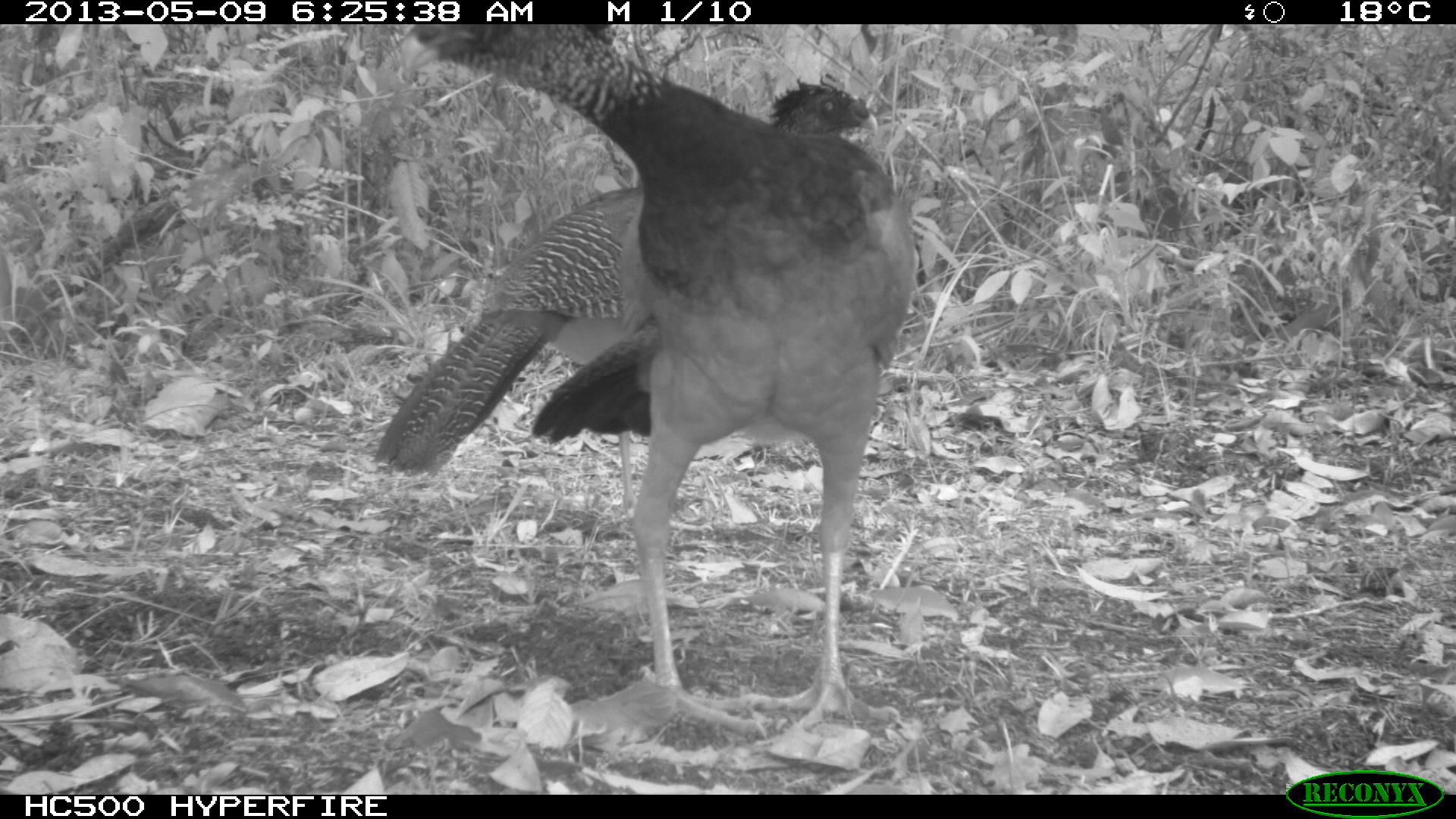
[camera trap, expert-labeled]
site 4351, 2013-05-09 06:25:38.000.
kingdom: Animalia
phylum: Chordata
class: Aves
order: Galliformes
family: Cracidae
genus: Crax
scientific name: Crax rubra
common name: great curassow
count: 3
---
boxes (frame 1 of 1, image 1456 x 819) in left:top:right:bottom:
crax rubra: 410:23:918:733; 370:183:638:480